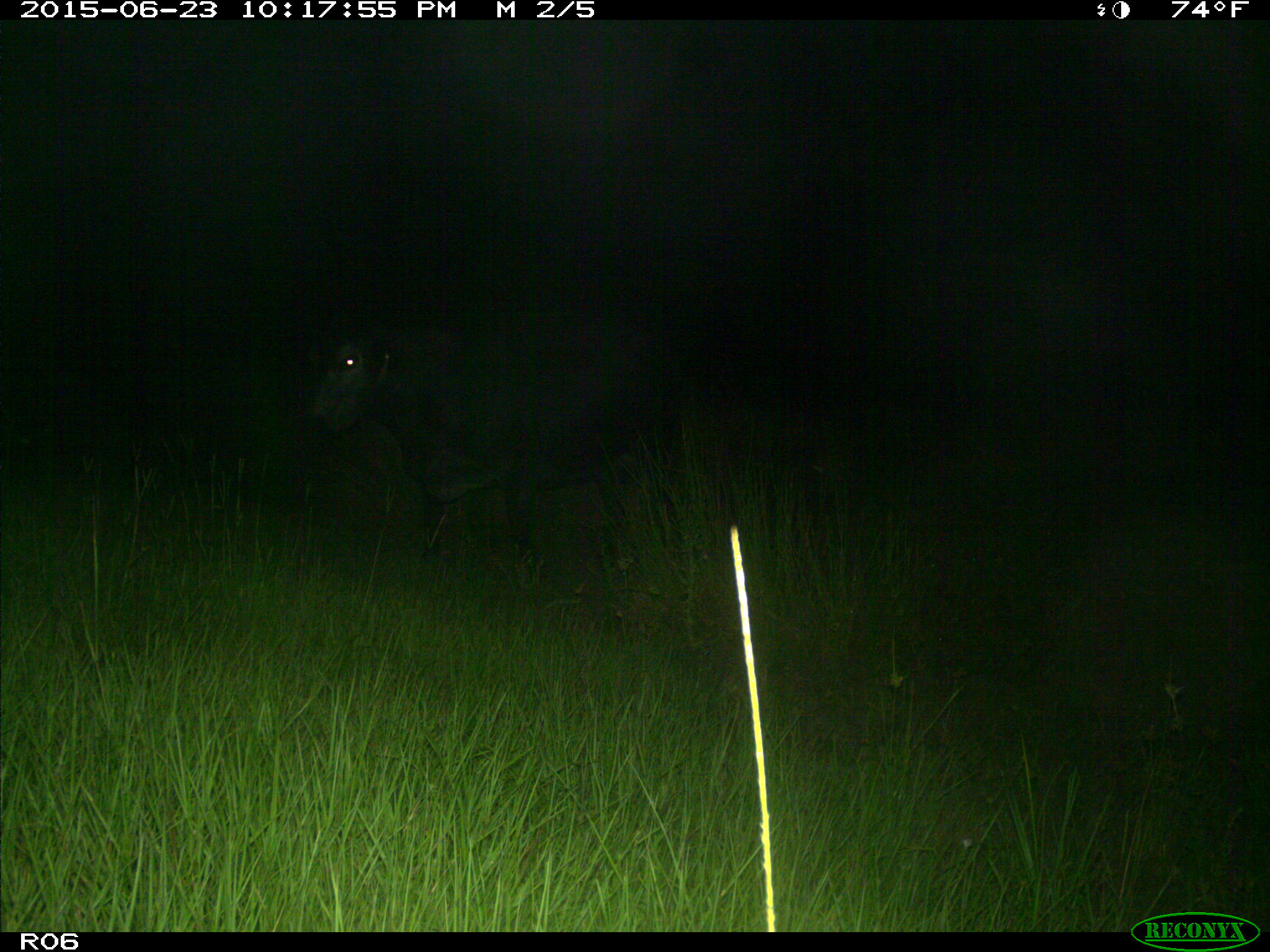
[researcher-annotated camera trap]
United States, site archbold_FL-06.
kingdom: Animalia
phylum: Chordata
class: Mammalia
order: Artiodactyla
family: Bovidae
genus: Bos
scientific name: Bos taurus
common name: domestic cow